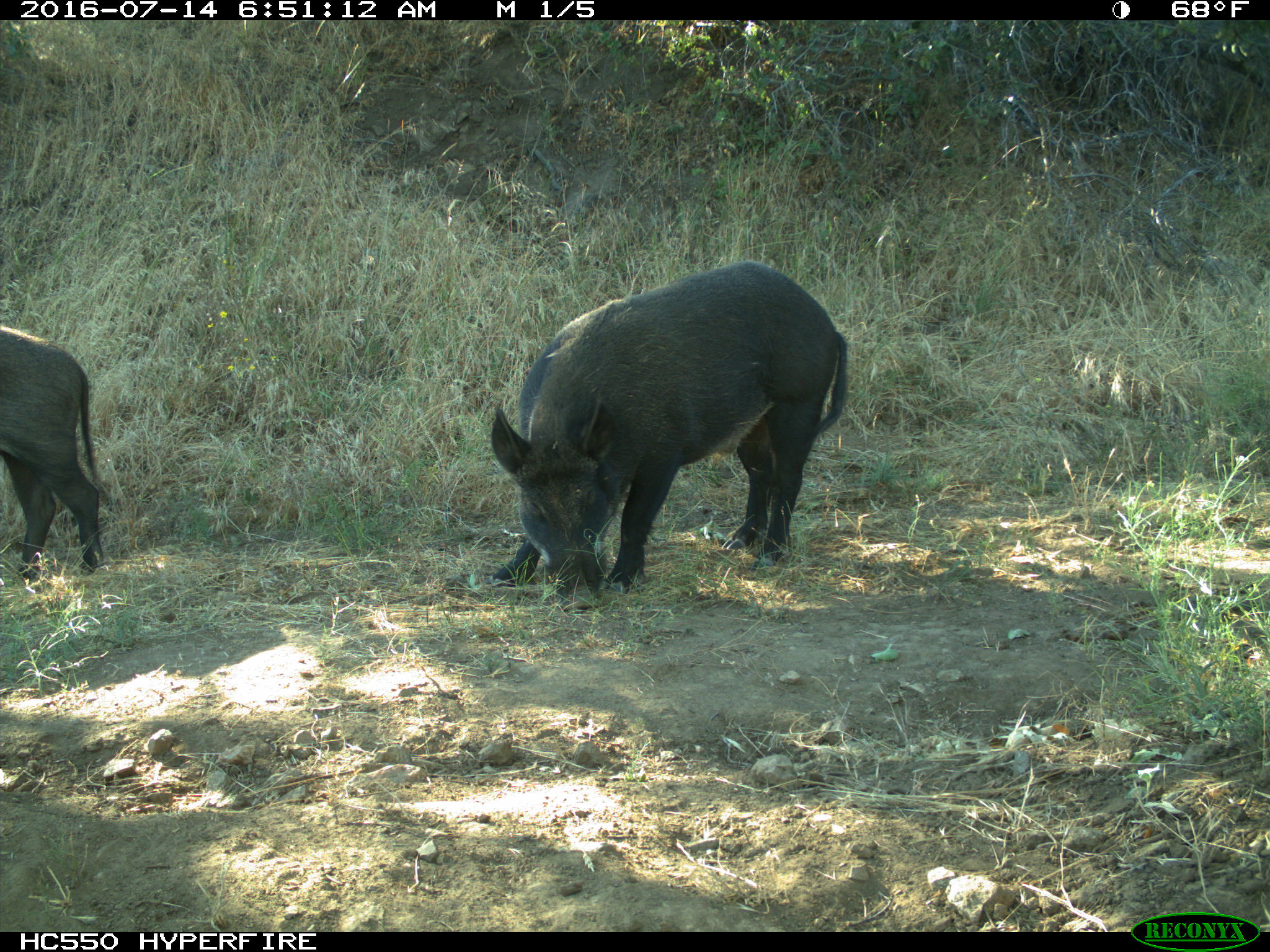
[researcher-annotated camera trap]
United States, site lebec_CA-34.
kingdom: Animalia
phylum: Chordata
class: Mammalia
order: Artiodactyla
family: Suidae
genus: Sus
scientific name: Sus scrofa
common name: wild boar